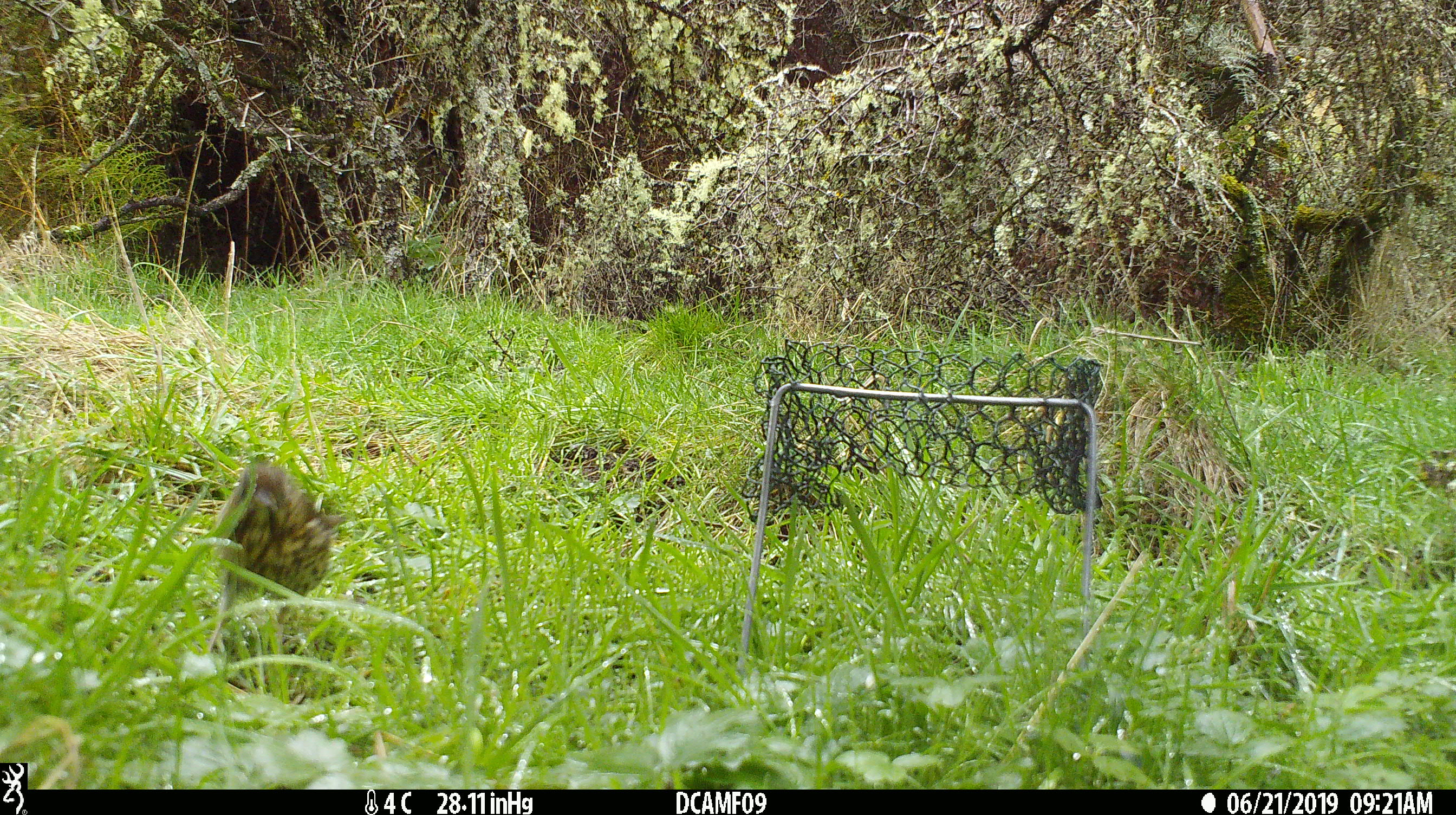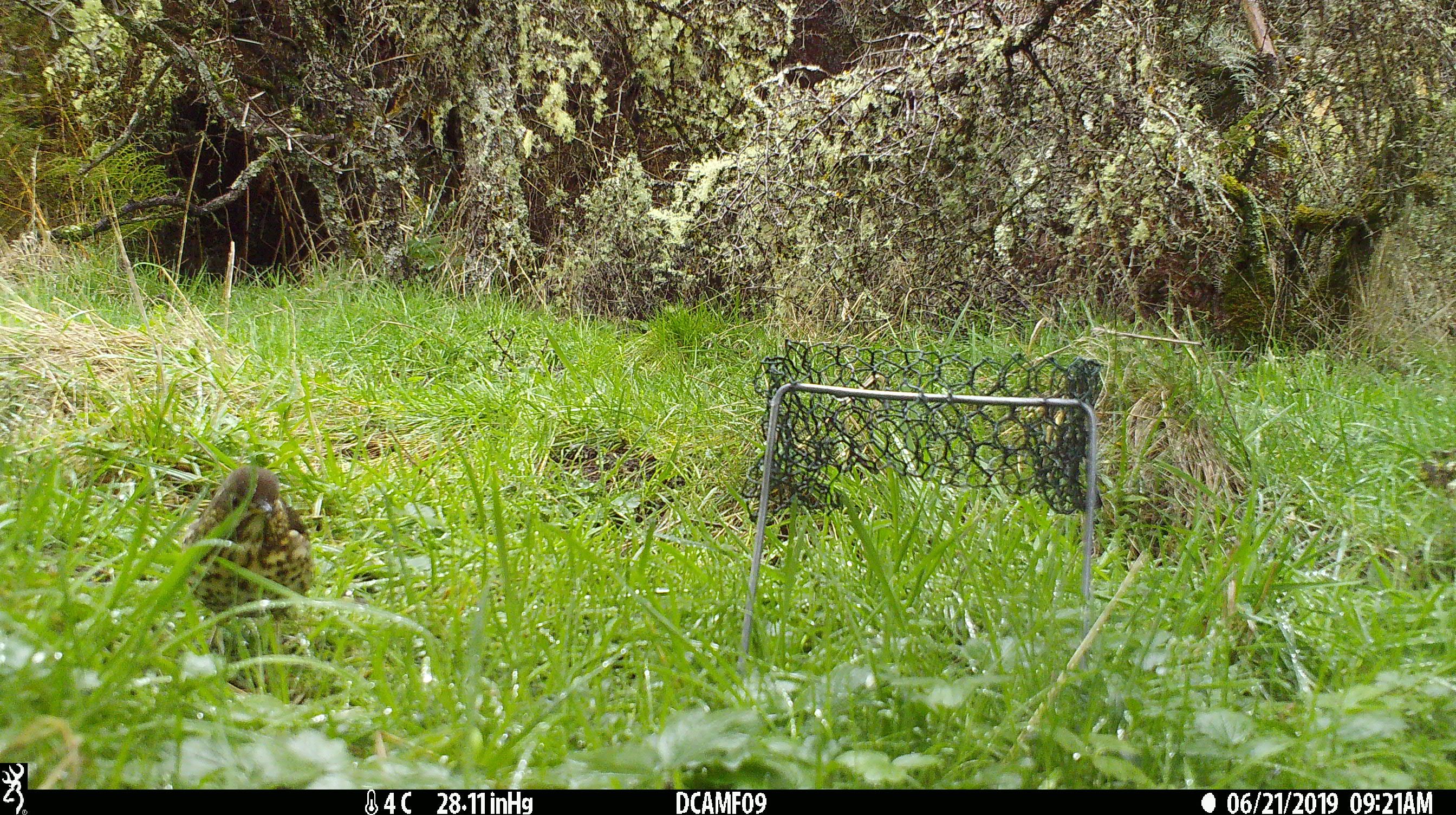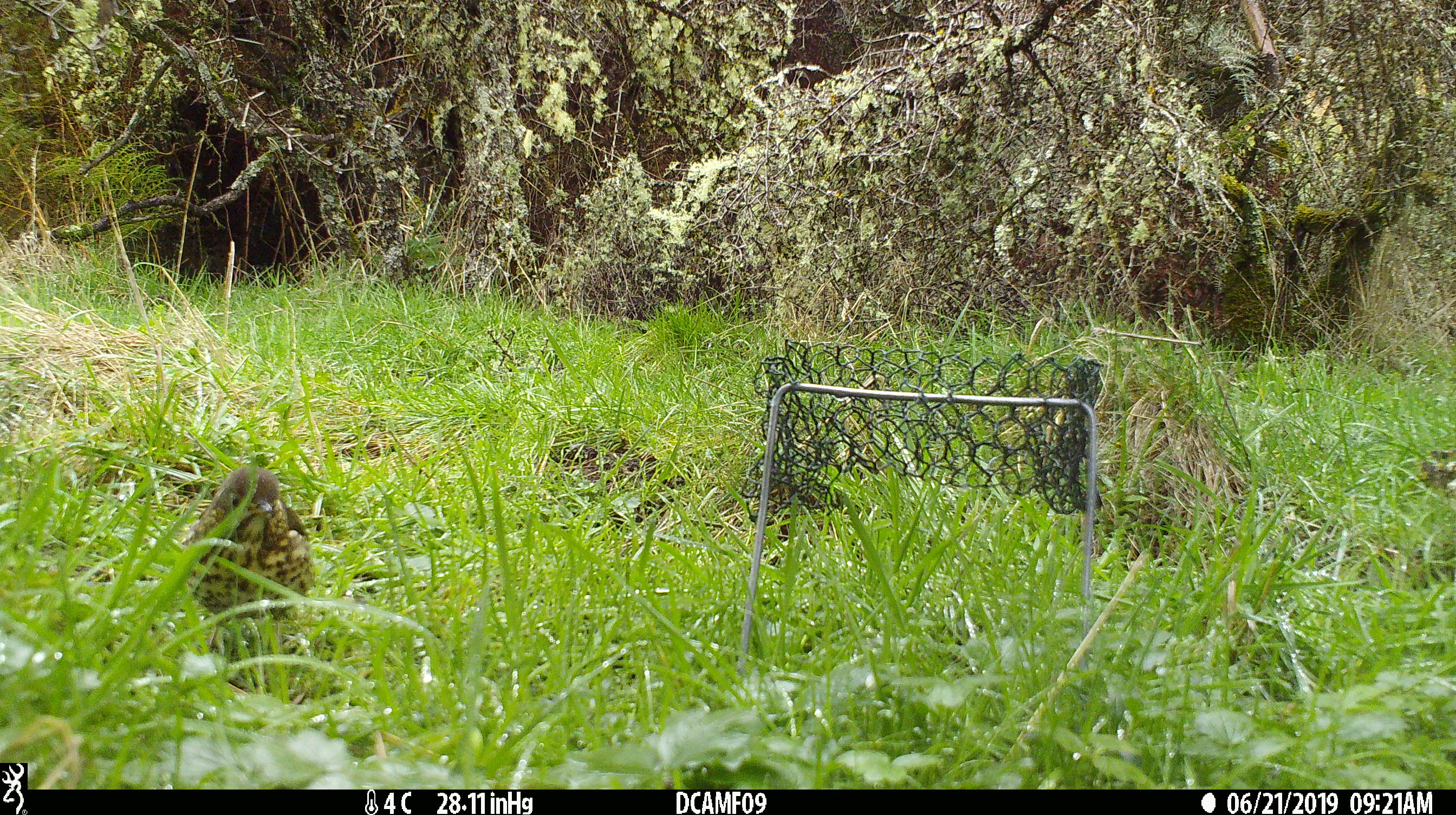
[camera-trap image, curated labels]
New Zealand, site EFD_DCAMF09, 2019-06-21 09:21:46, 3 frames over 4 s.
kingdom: Animalia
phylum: Chordata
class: Aves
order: Passeriformes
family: Turdidae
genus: Turdus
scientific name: Turdus philomelos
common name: song thrush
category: thrush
Thrush (song thrush) (Turdus philomelos).